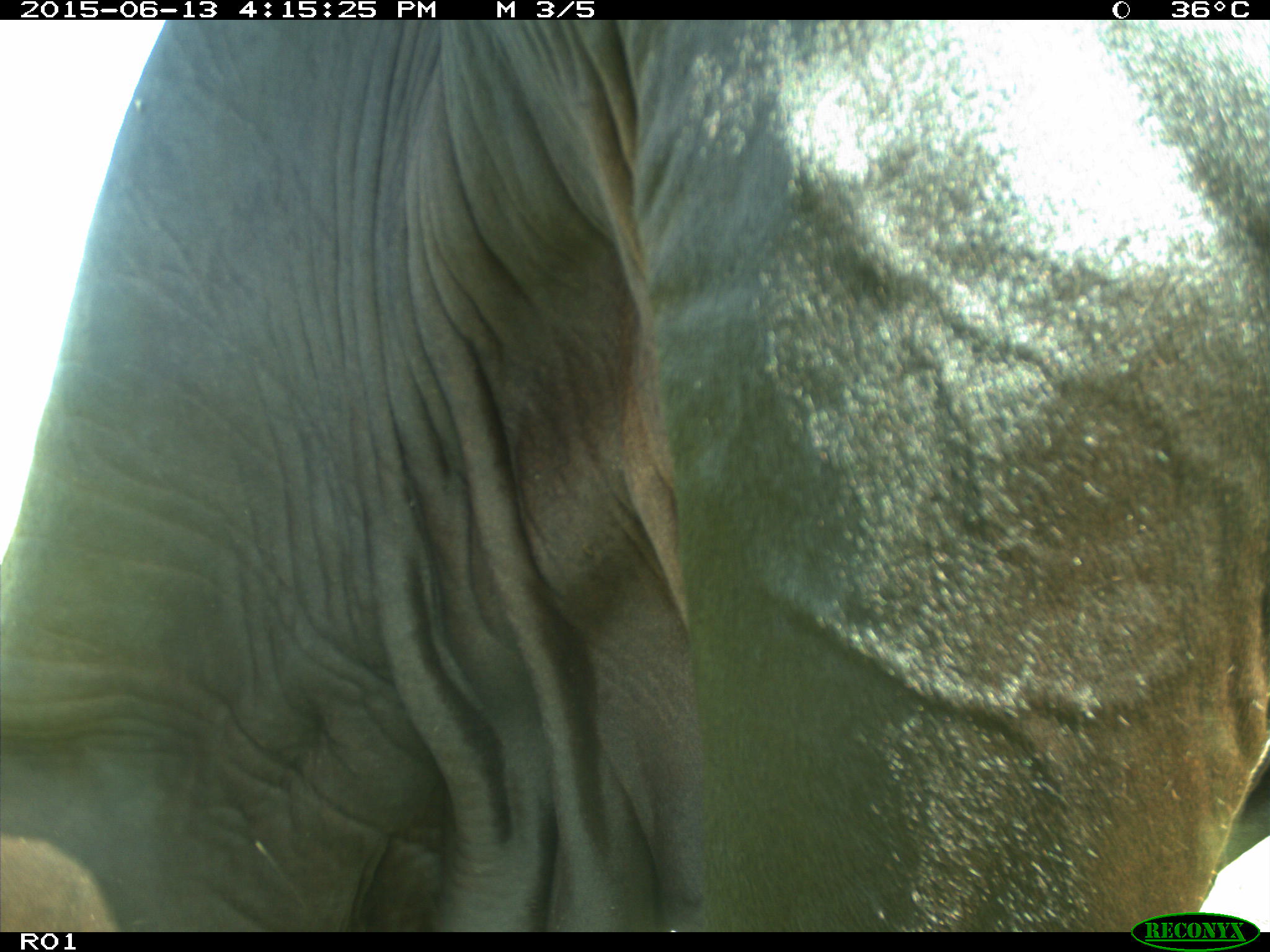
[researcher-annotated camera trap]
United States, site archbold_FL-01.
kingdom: Animalia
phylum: Chordata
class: Mammalia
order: Artiodactyla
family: Bovidae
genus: Bos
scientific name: Bos taurus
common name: domestic cow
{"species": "Bos taurus (domestic cow)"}